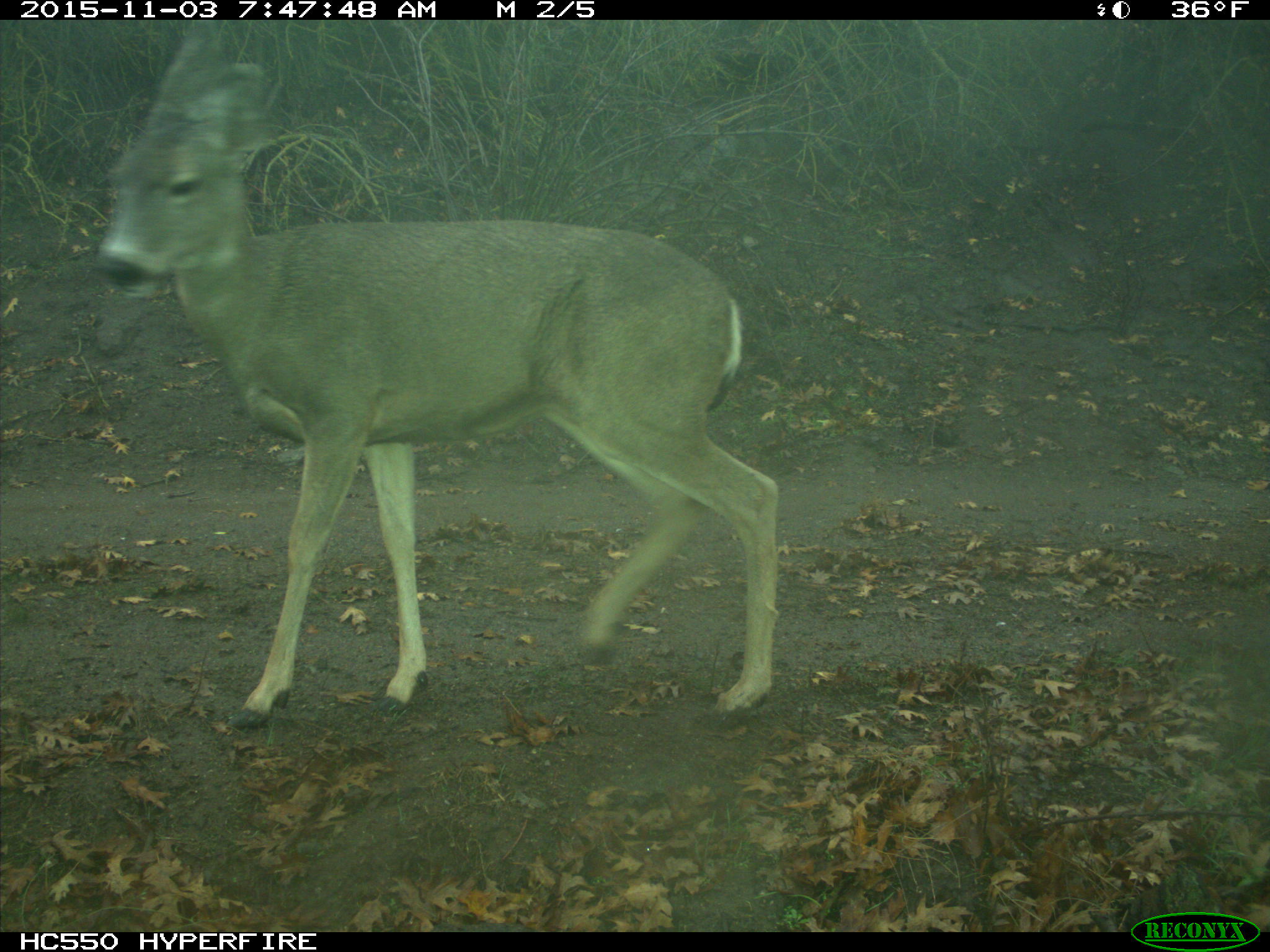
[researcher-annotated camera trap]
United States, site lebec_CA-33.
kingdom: Animalia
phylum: Chordata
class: Mammalia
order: Artiodactyla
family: Cervidae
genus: Odocoileus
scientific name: Odocoileus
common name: deer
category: unidentified deer